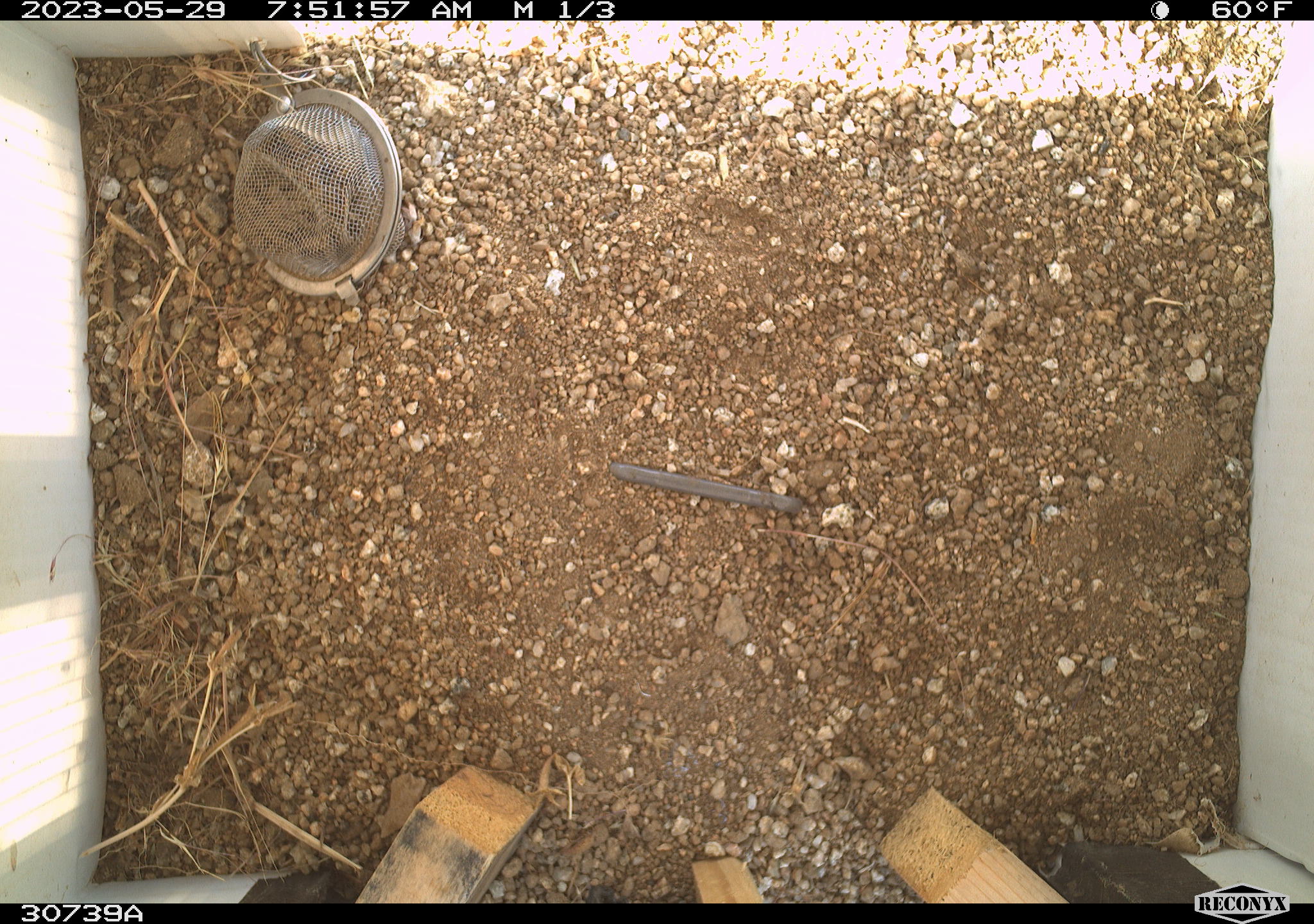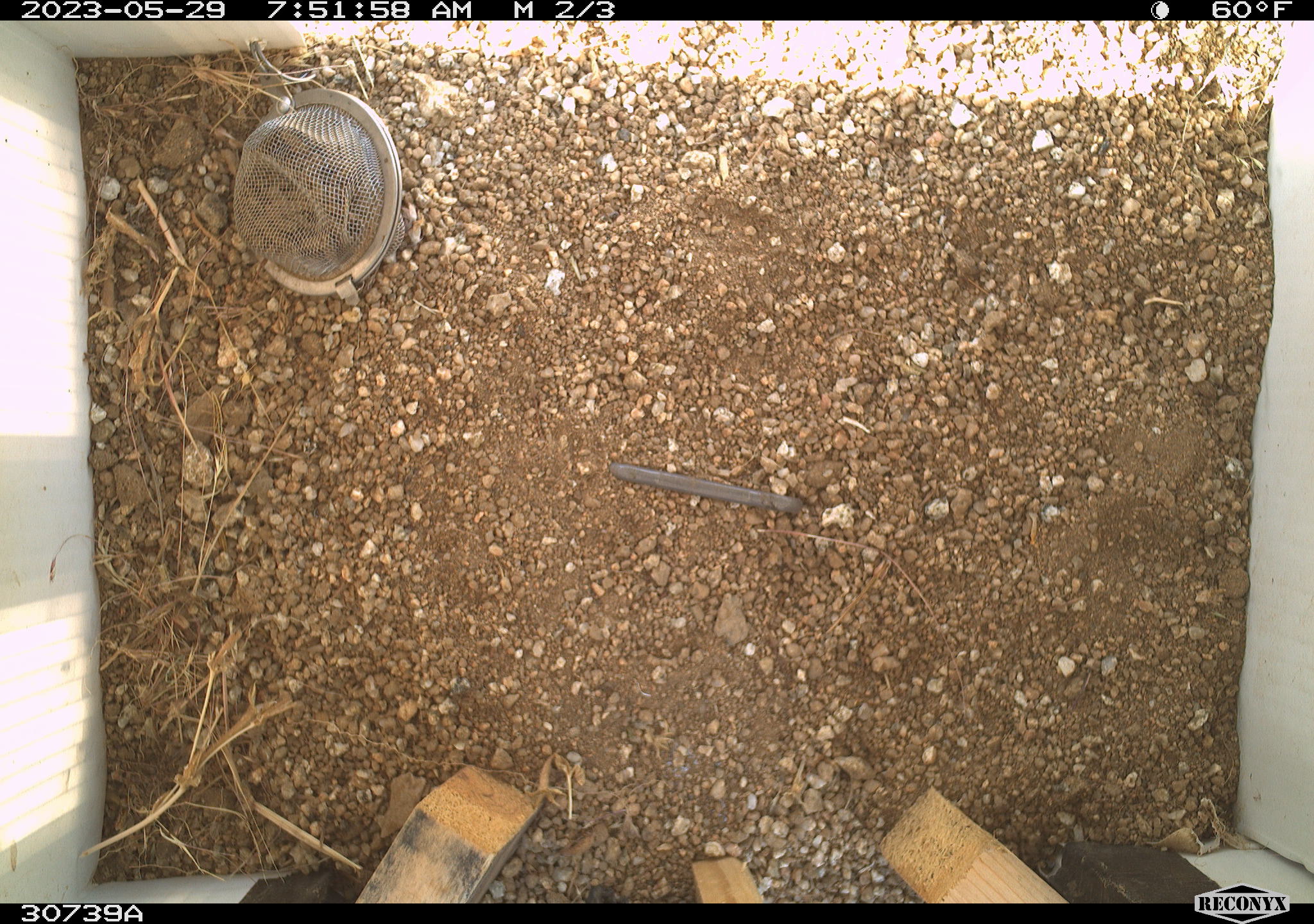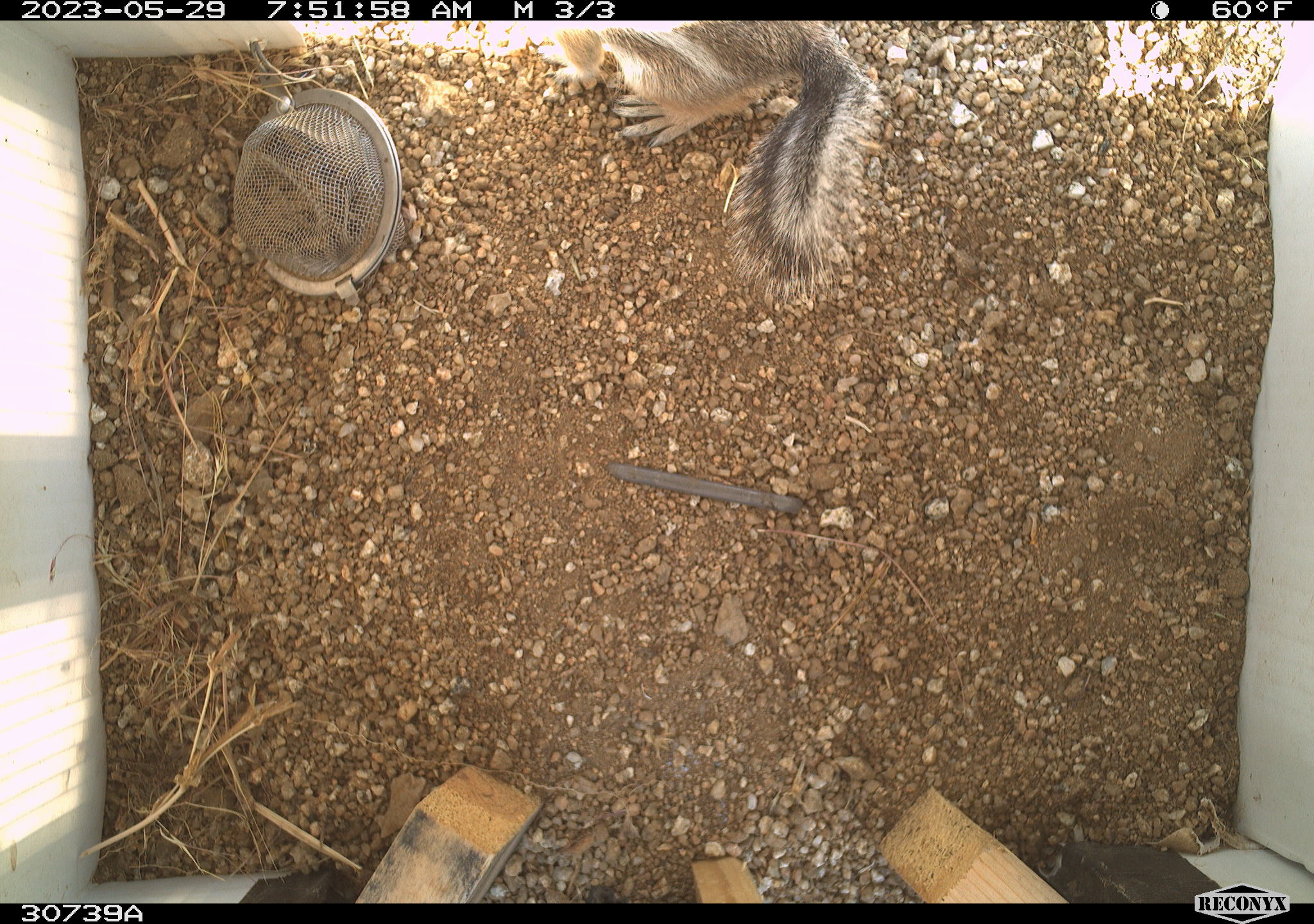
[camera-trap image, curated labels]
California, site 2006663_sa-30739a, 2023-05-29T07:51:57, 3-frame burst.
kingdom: Animalia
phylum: Chordata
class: Mammalia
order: Rodentia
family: Sciuridae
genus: Ammospermophilus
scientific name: Ammospermophilus leucurus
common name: white-tailed antelope squirrel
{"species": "white-tailed antelope squirrel (Ammospermophilus leucurus)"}